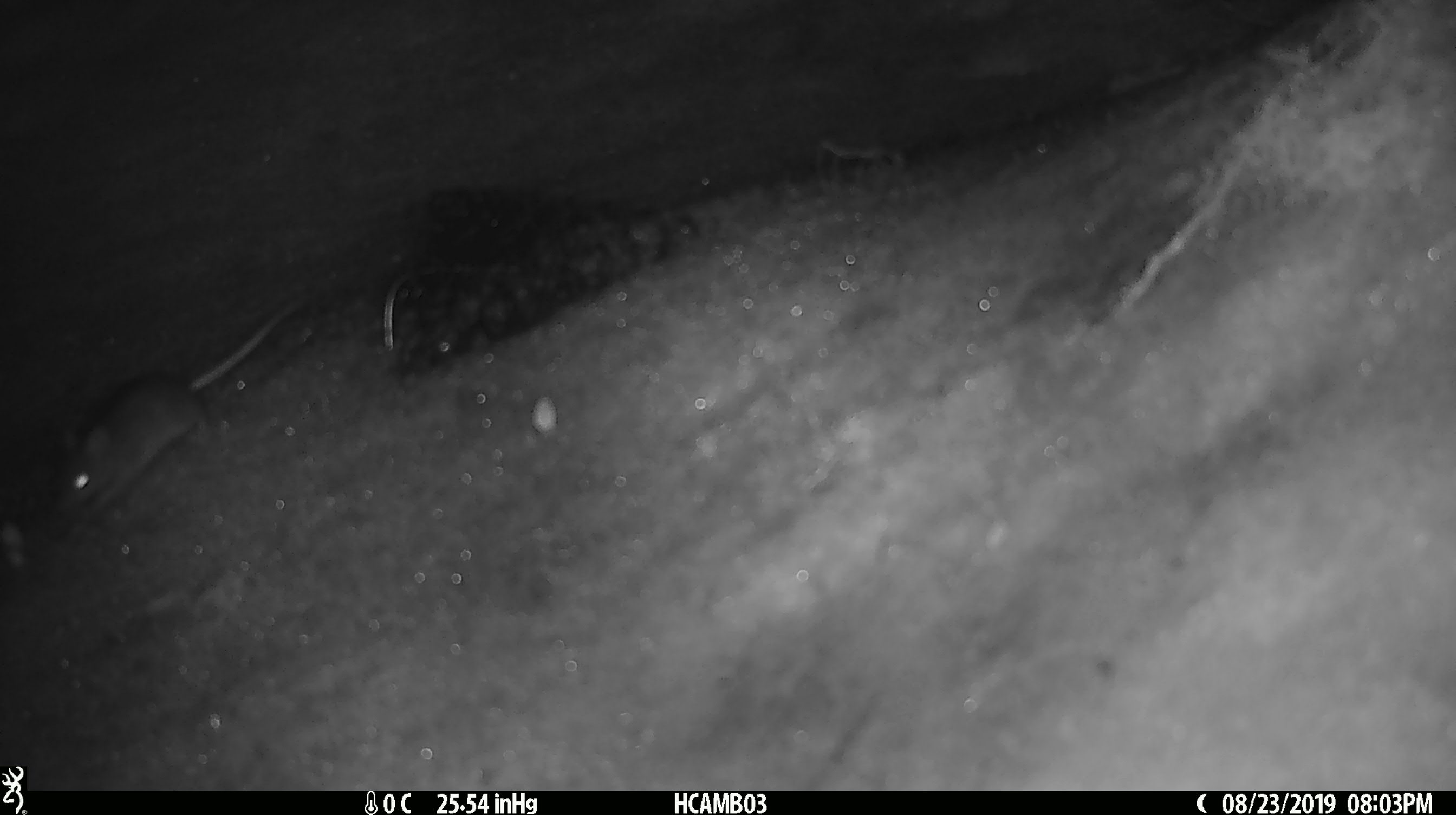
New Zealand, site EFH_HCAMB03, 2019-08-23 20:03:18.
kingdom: Animalia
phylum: Chordata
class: Mammalia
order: Rodentia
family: Muridae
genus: Mus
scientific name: Mus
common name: mouse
Mouse (Mus).